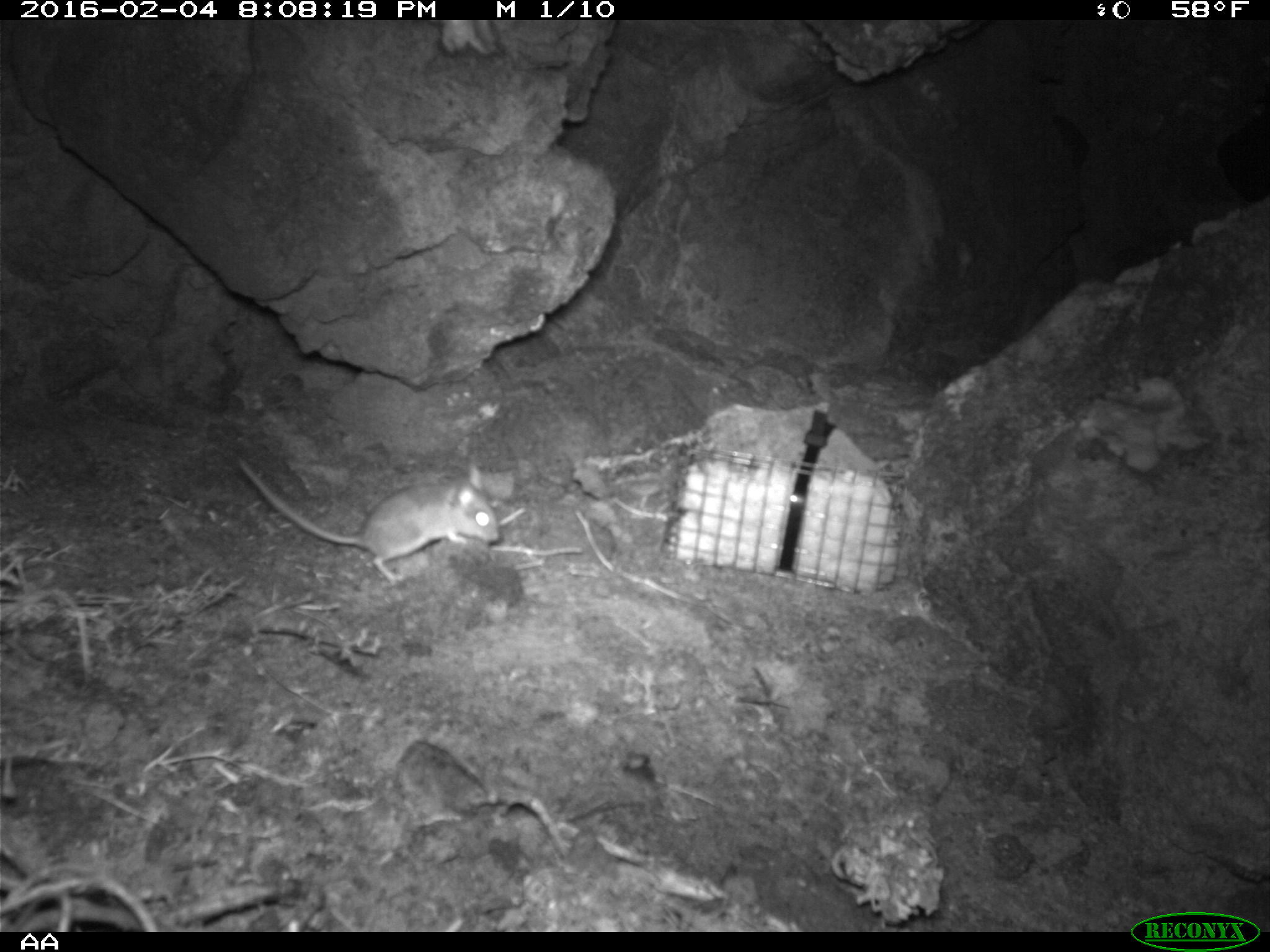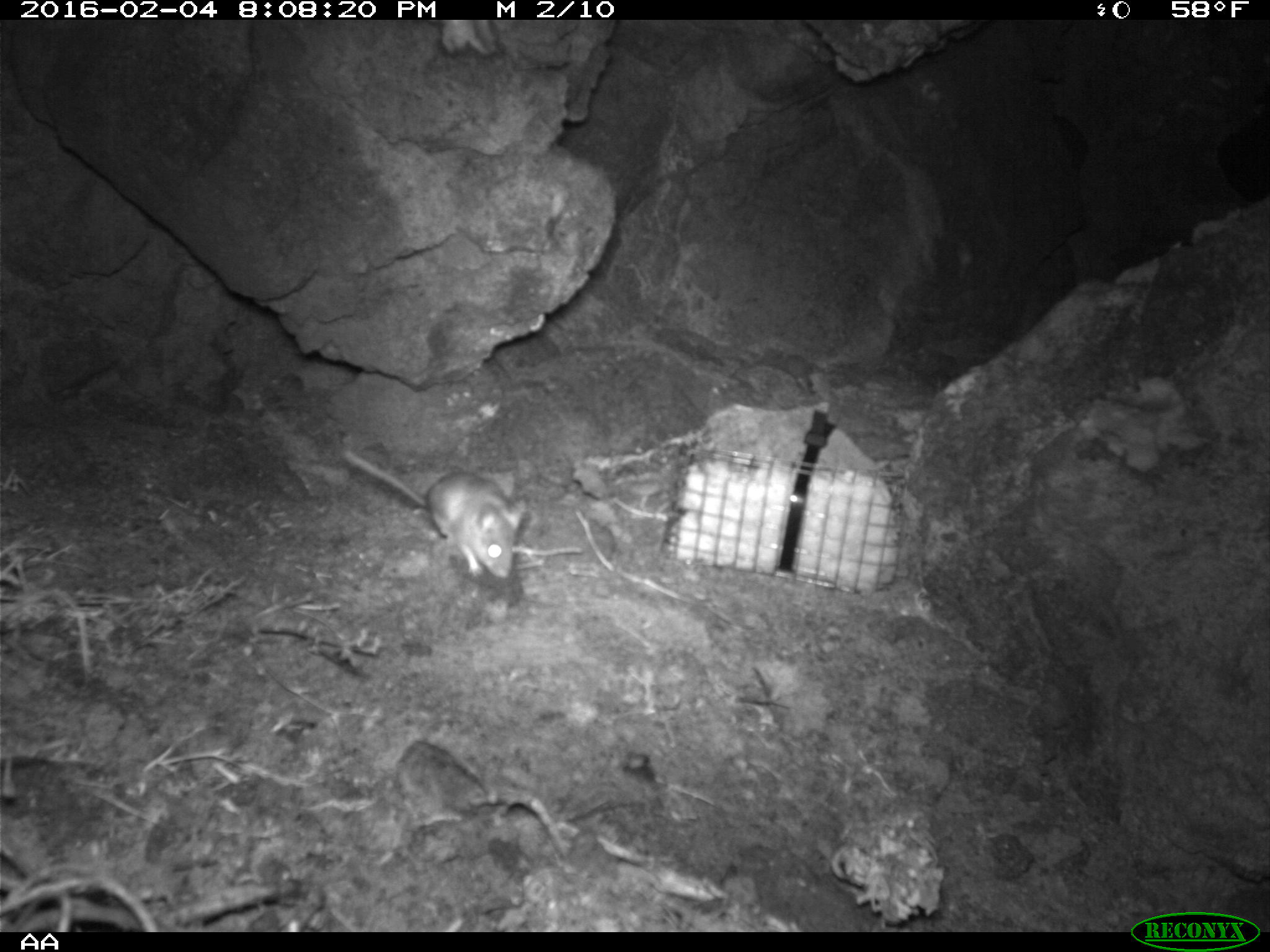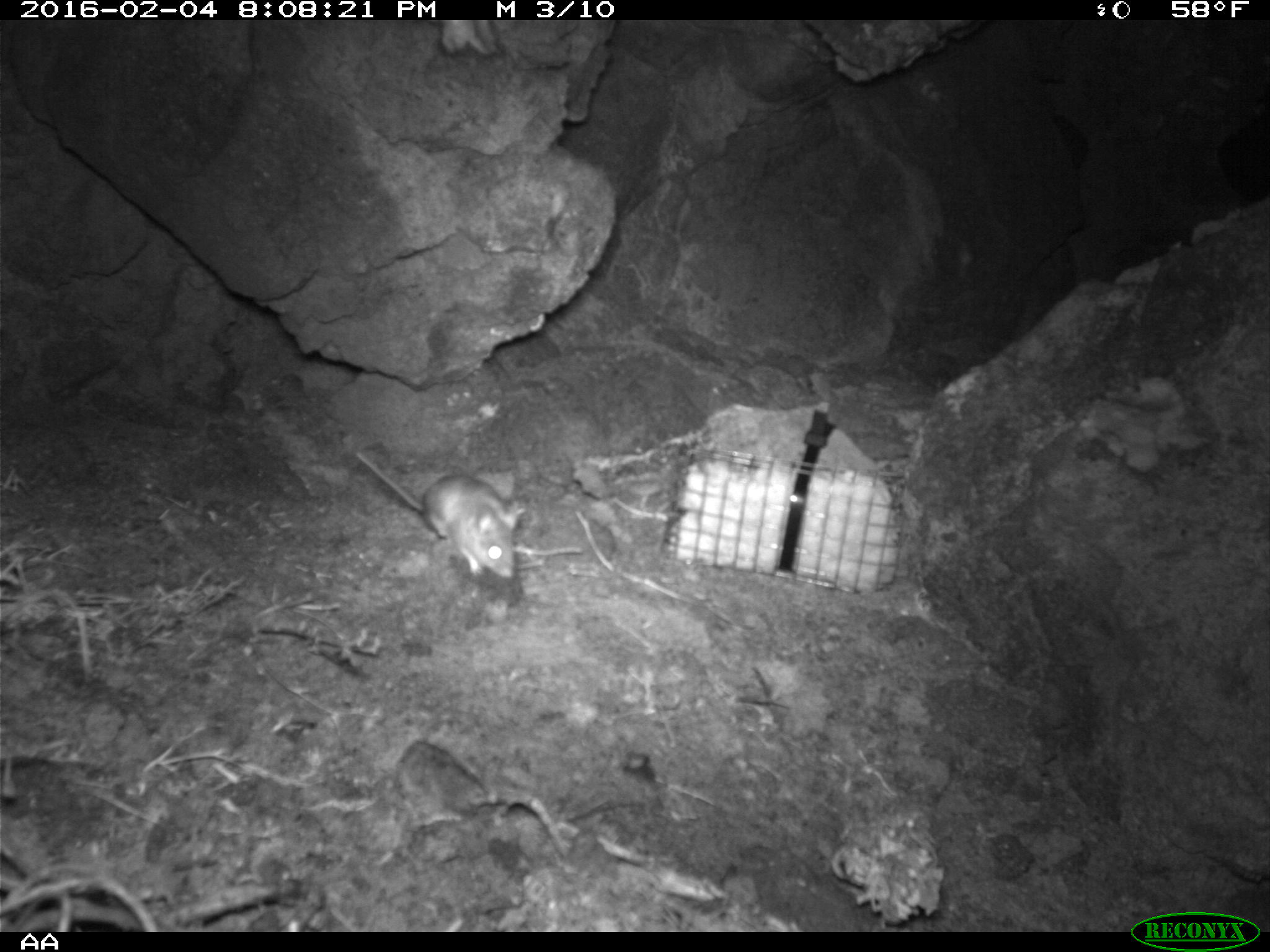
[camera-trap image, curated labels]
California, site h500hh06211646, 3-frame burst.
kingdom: Animalia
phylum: Chordata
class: Mammalia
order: Rodentia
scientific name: Rodentia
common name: rodent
Rodent (Rodentia).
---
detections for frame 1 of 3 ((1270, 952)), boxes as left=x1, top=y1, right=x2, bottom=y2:
rodent: left=237, top=456, right=499, bottom=583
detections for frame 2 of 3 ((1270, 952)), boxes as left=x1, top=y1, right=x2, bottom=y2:
rodent: left=341, top=448, right=526, bottom=579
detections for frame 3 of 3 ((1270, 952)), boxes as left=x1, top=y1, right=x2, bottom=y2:
rodent: left=354, top=449, right=527, bottom=583